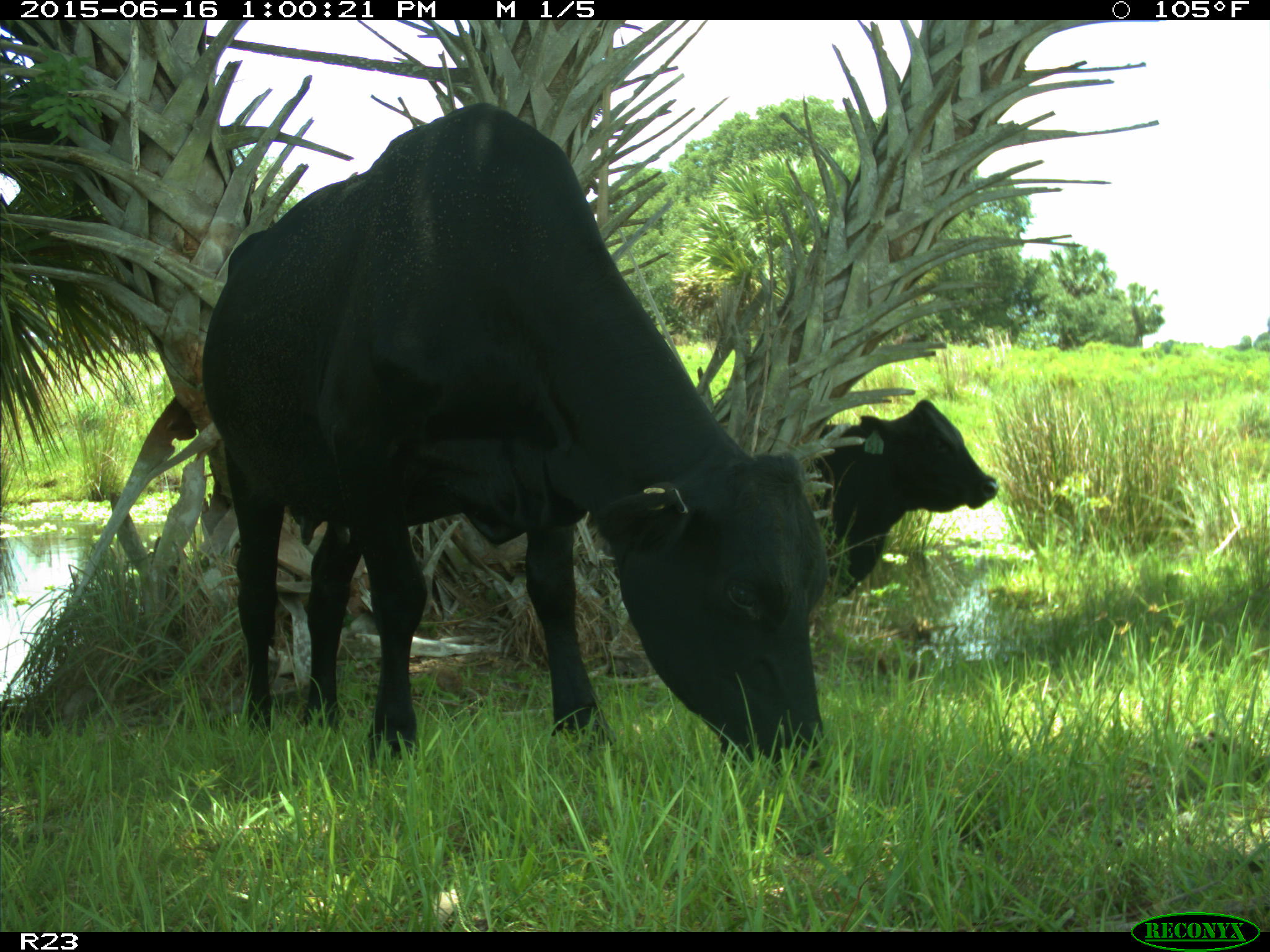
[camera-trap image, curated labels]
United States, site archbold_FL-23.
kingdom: Animalia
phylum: Chordata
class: Mammalia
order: Artiodactyla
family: Bovidae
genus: Bos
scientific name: Bos taurus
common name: domestic cow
Bos taurus (domestic cow).